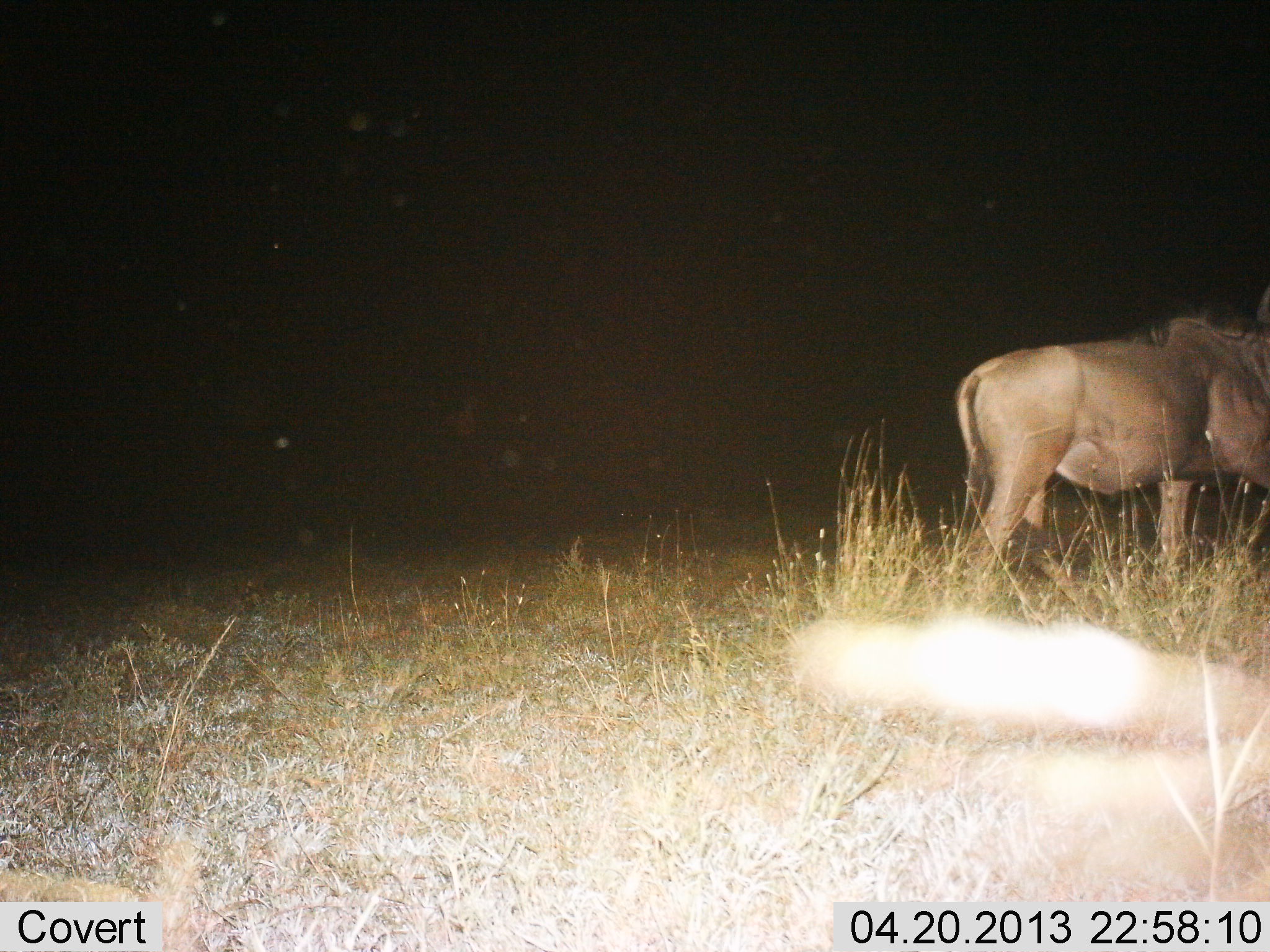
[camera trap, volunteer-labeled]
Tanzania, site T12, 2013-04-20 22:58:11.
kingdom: Animalia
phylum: Chordata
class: Mammalia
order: Artiodactyla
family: Bovidae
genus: Connochaetes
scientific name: Connochaetes taurinus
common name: blue wildebeest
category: wildebeest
Wildebeest (blue wildebeest) (Connochaetes taurinus), count 1. Behavior (volunteer vote fractions): standing 70%, resting 0%, moving 30%, interacting 0%. Young present (vote fraction): 0%. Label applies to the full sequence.